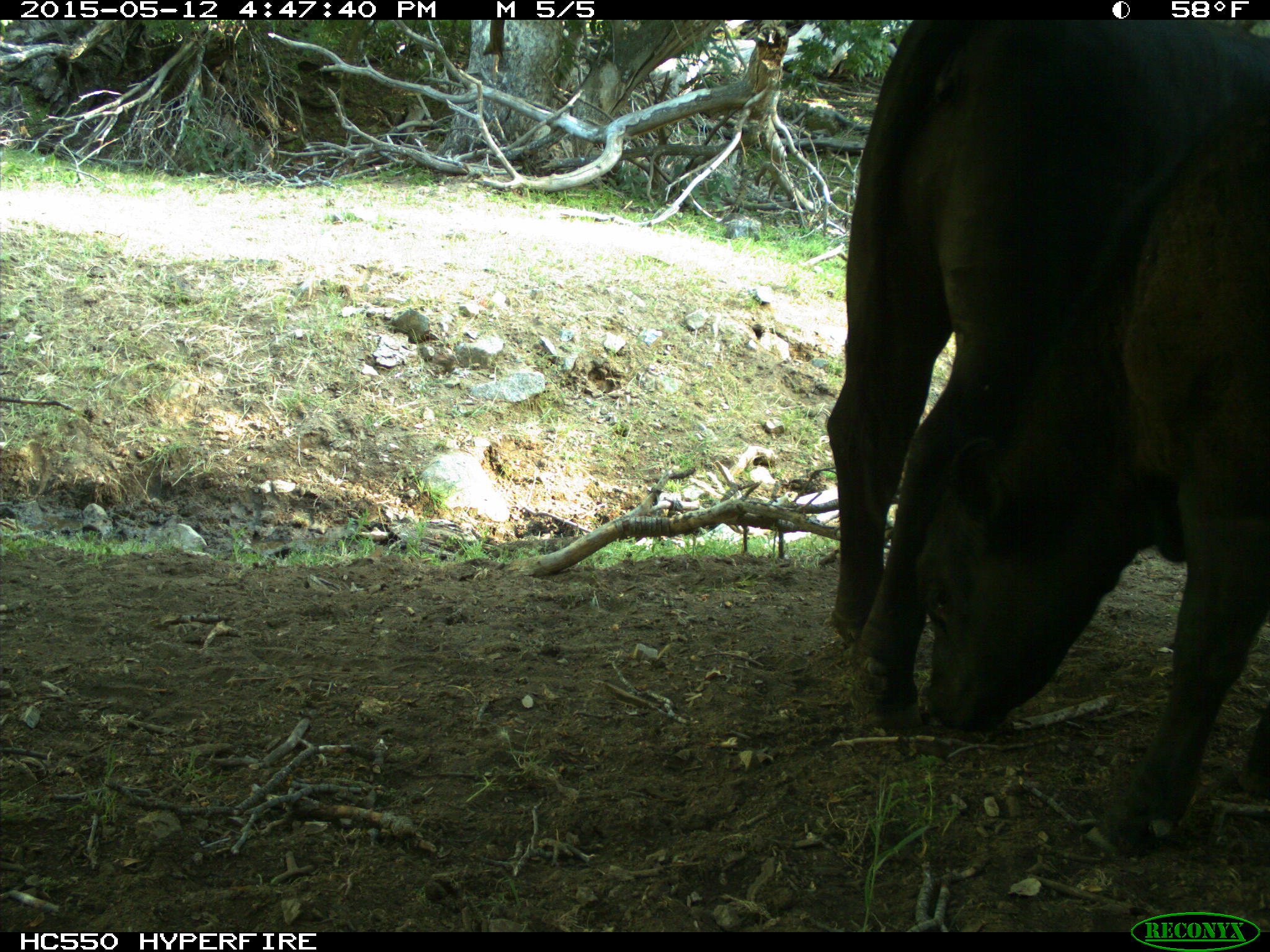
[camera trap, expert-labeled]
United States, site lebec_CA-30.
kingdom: Animalia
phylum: Chordata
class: Mammalia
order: Artiodactyla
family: Bovidae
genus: Bos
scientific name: Bos taurus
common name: domestic cow